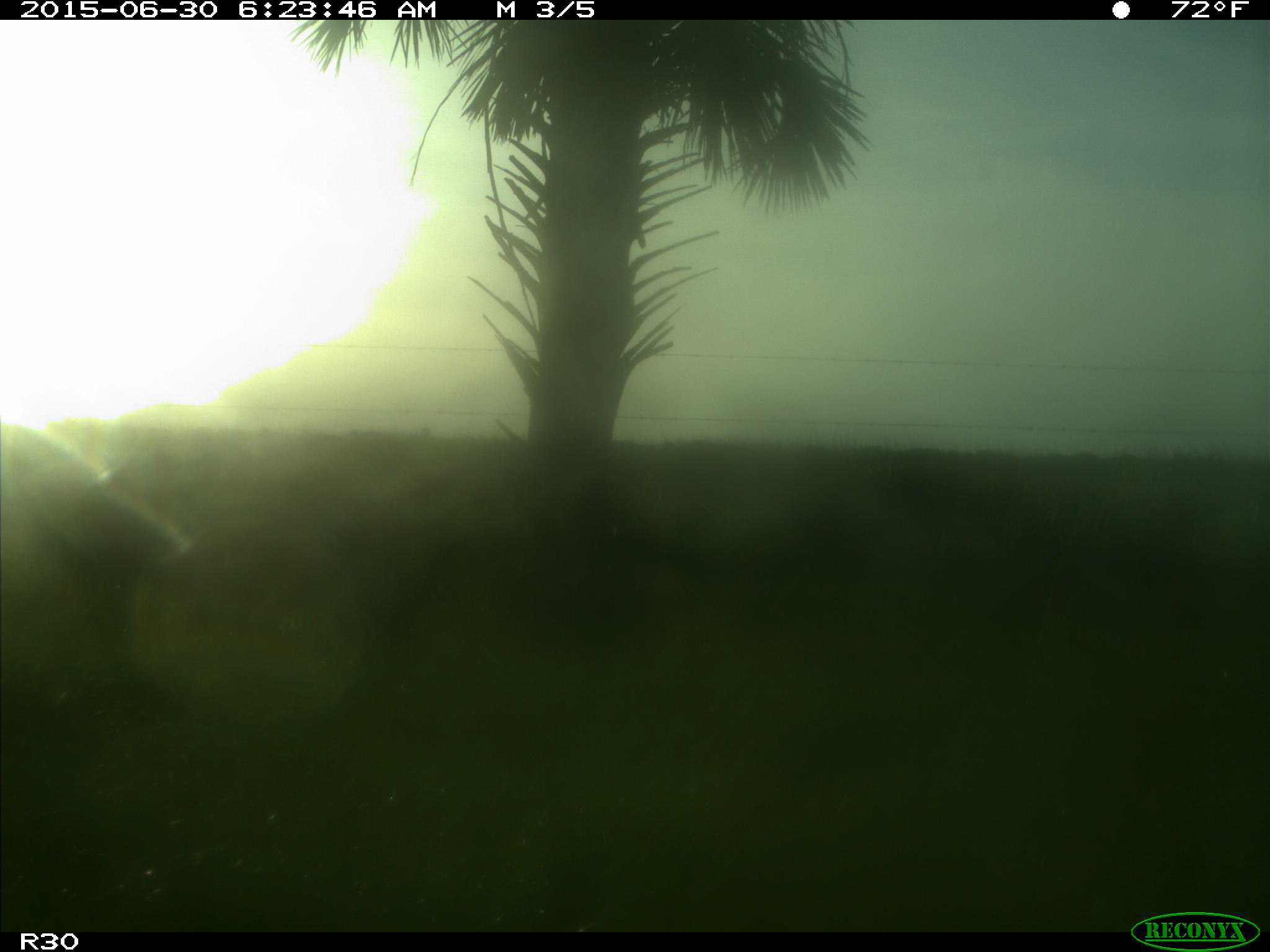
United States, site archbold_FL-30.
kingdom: Animalia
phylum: Chordata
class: Mammalia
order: Artiodactyla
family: Bovidae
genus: Bos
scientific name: Bos taurus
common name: domestic cow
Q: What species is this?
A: Bos taurus (domestic cow).